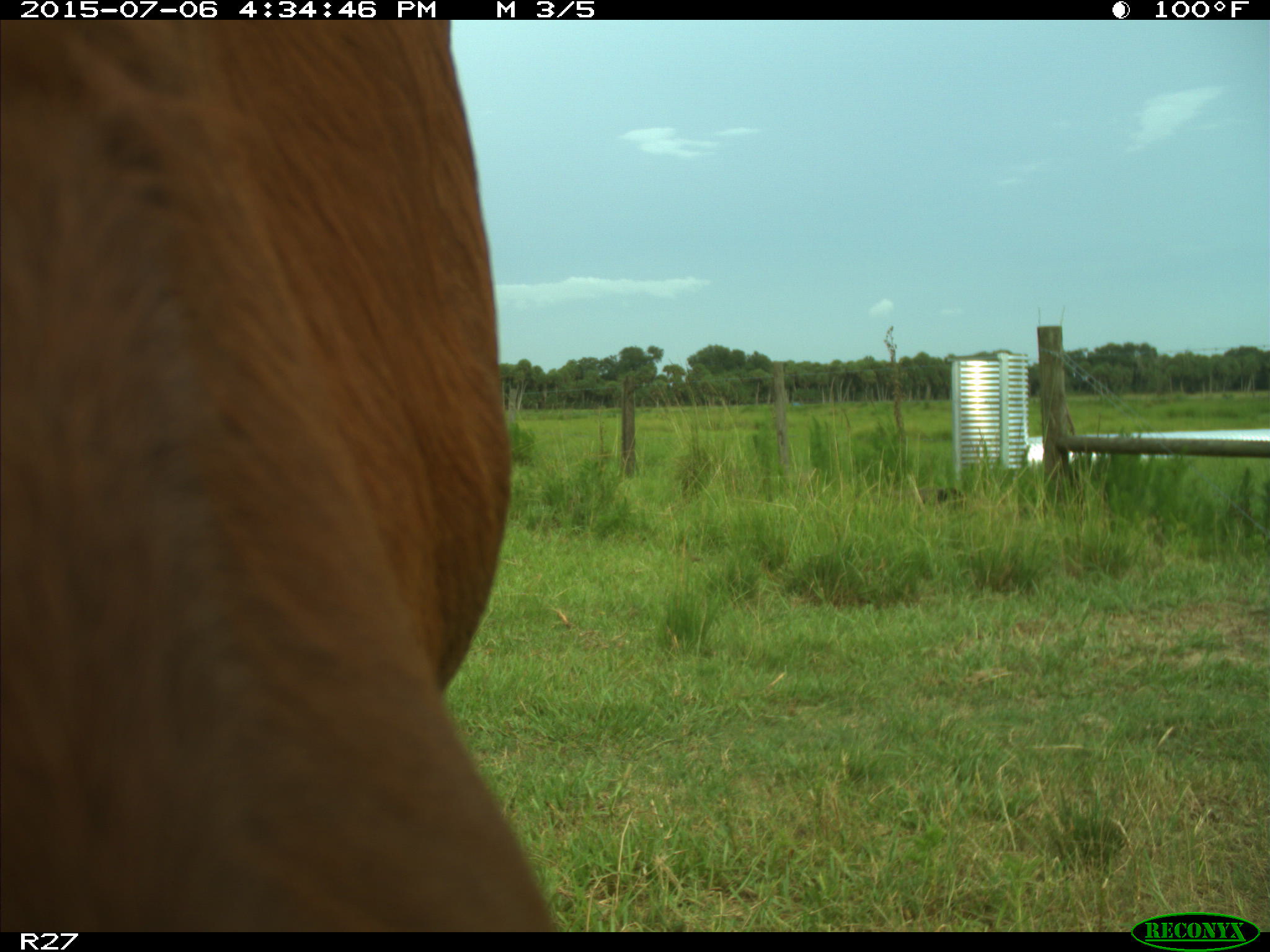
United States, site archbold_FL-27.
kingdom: Animalia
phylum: Chordata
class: Mammalia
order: Artiodactyla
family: Bovidae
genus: Bos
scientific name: Bos taurus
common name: domestic cow